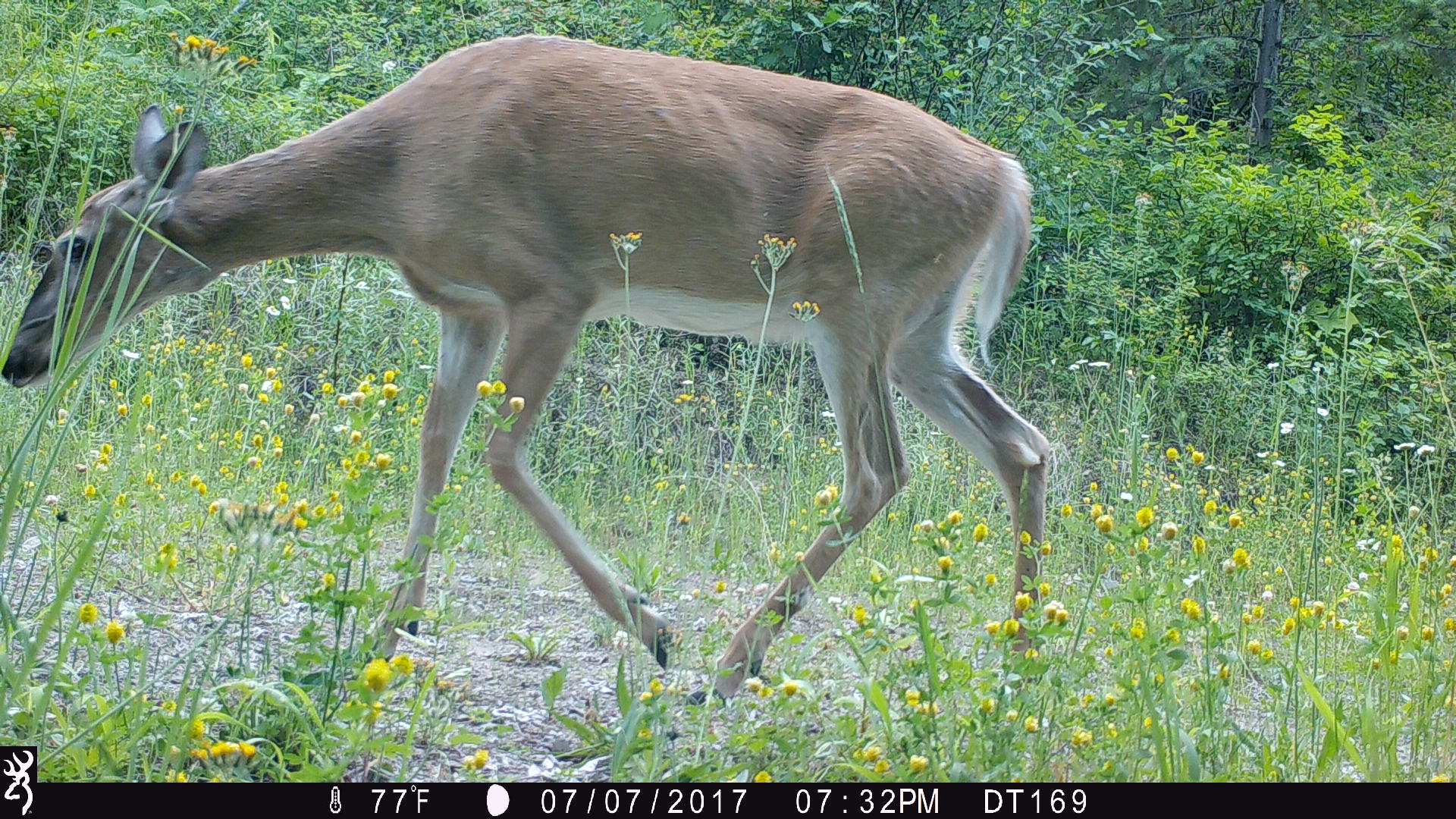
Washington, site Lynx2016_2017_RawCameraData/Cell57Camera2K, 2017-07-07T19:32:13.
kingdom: Animalia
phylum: Chordata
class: Mammalia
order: Artiodactyla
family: Cervidae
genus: Odocoileus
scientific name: Odocoileus virginianus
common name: white-tailed deer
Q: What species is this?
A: Odocoileus virginianus (white-tailed deer).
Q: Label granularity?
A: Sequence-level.